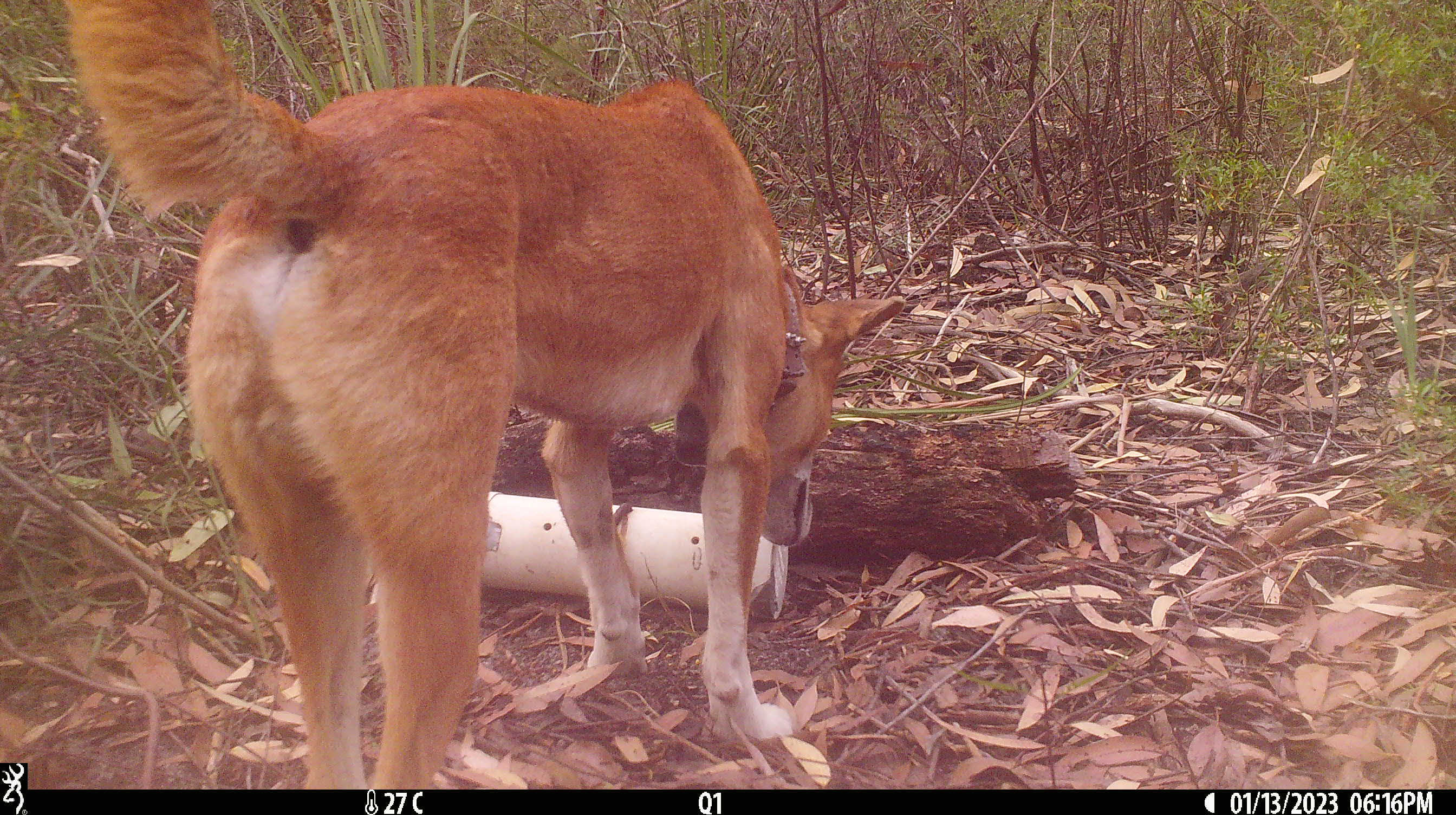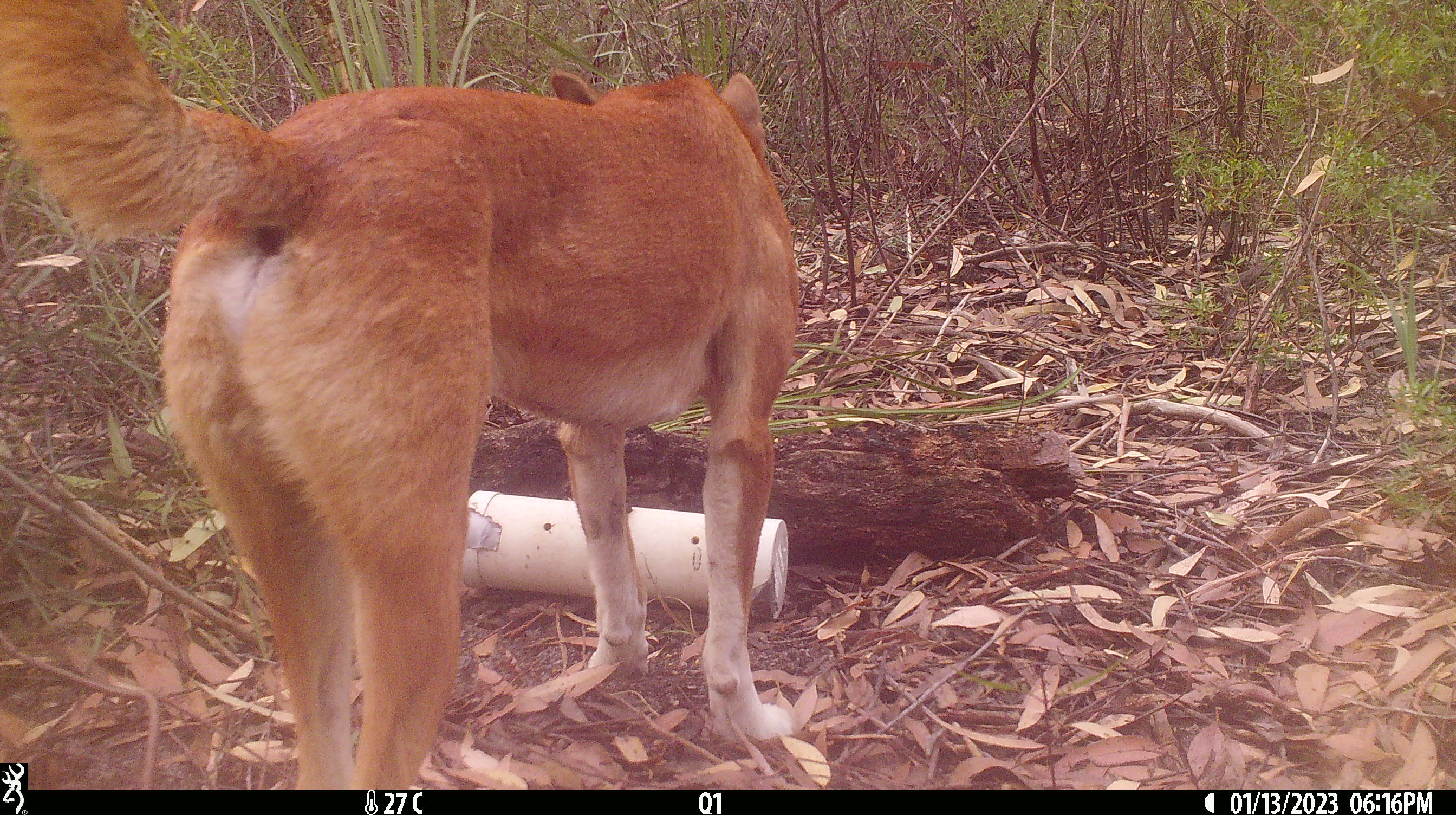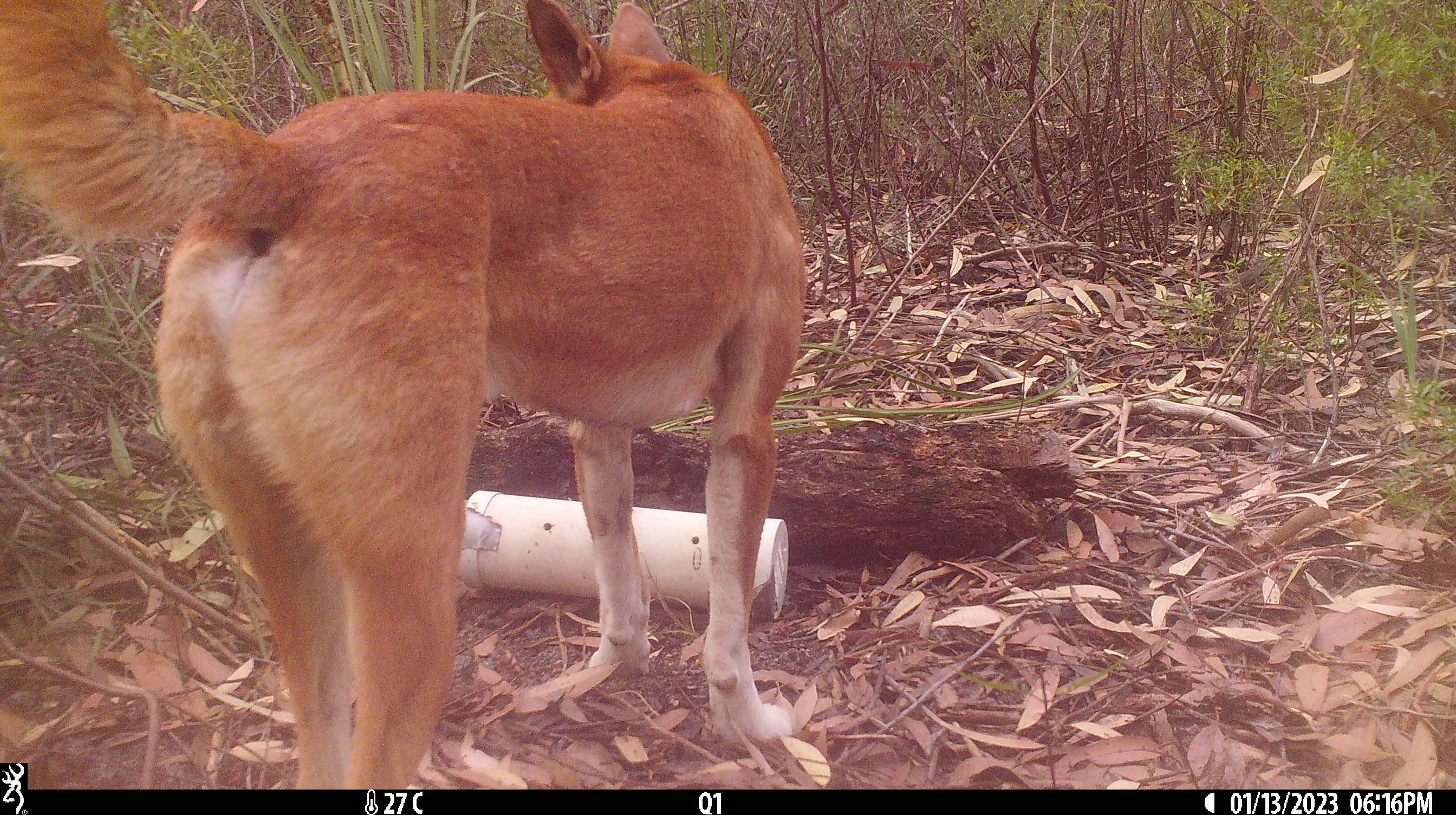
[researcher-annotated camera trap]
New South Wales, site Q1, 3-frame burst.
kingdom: Animalia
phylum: Chordata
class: Mammalia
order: Carnivora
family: Canidae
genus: Canis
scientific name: Canis familiaris dingo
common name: dingo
Dingo (Canis familiaris dingo).